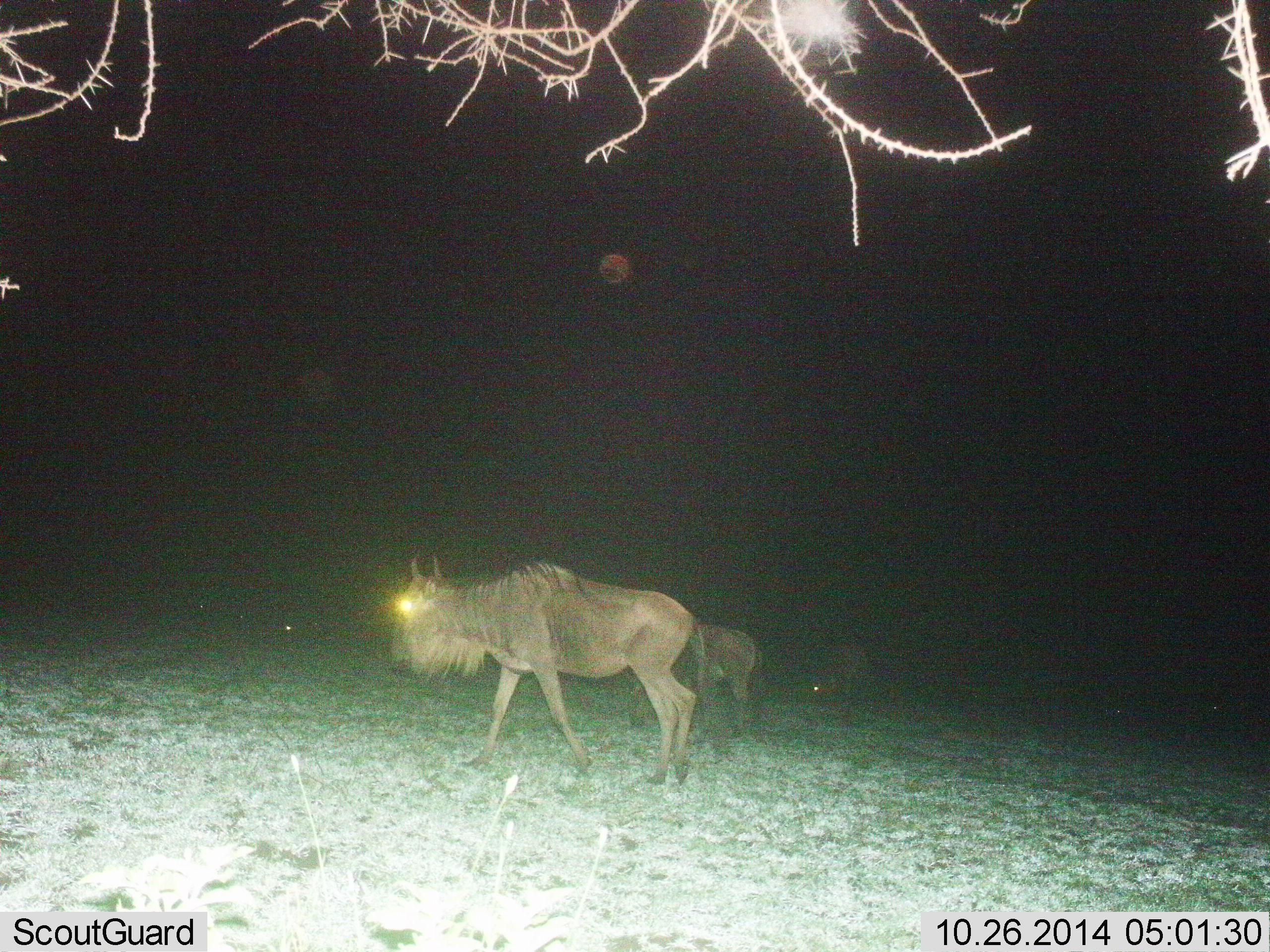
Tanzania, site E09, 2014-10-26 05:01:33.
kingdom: Animalia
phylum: Chordata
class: Mammalia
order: Artiodactyla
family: Bovidae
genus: Connochaetes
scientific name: Connochaetes taurinus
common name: blue wildebeest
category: wildebeest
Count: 3.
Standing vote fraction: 60%.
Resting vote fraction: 0%.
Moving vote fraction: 50%.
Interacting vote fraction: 0%.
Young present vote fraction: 10%.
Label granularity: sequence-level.